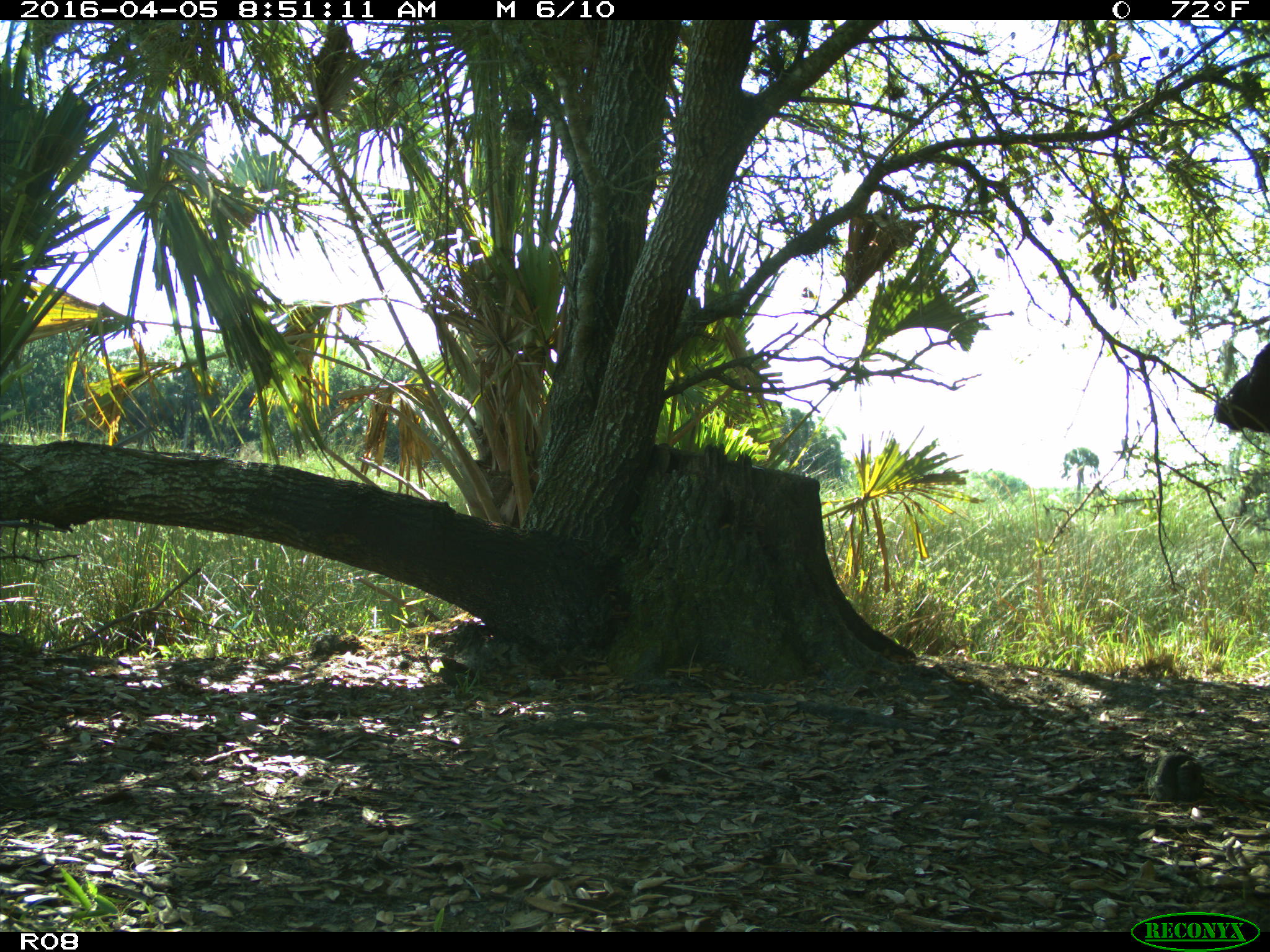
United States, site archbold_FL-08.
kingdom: Animalia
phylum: Chordata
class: Mammalia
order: Artiodactyla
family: Bovidae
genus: Bos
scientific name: Bos taurus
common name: domestic cow